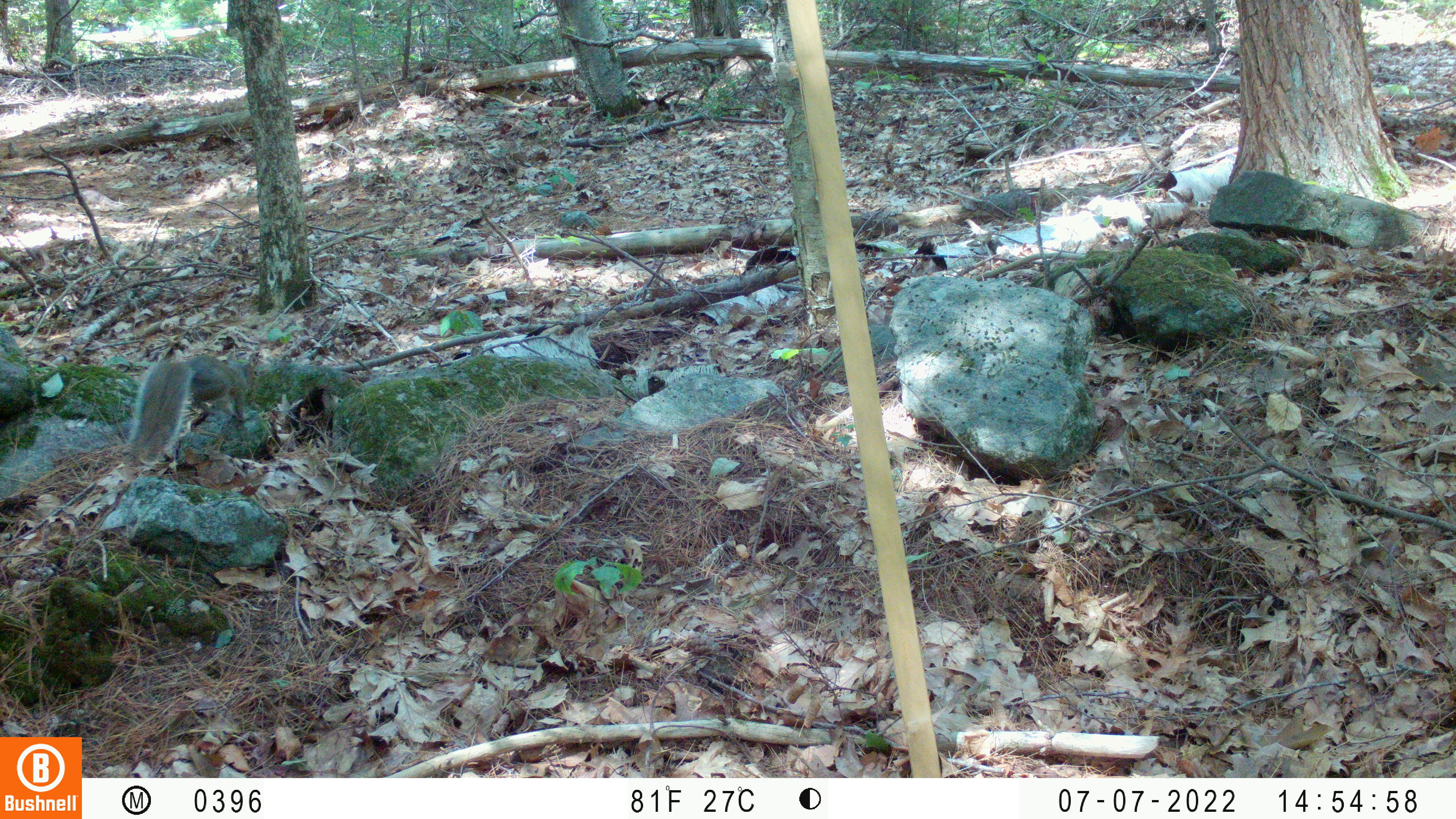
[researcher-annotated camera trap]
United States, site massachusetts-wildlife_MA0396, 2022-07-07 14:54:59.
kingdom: Animalia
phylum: Chordata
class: Mammalia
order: Rodentia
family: Sciuridae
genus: Sciurus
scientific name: Sciurus carolinensis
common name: gray squirrel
Gray squirrel (Sciurus carolinensis).